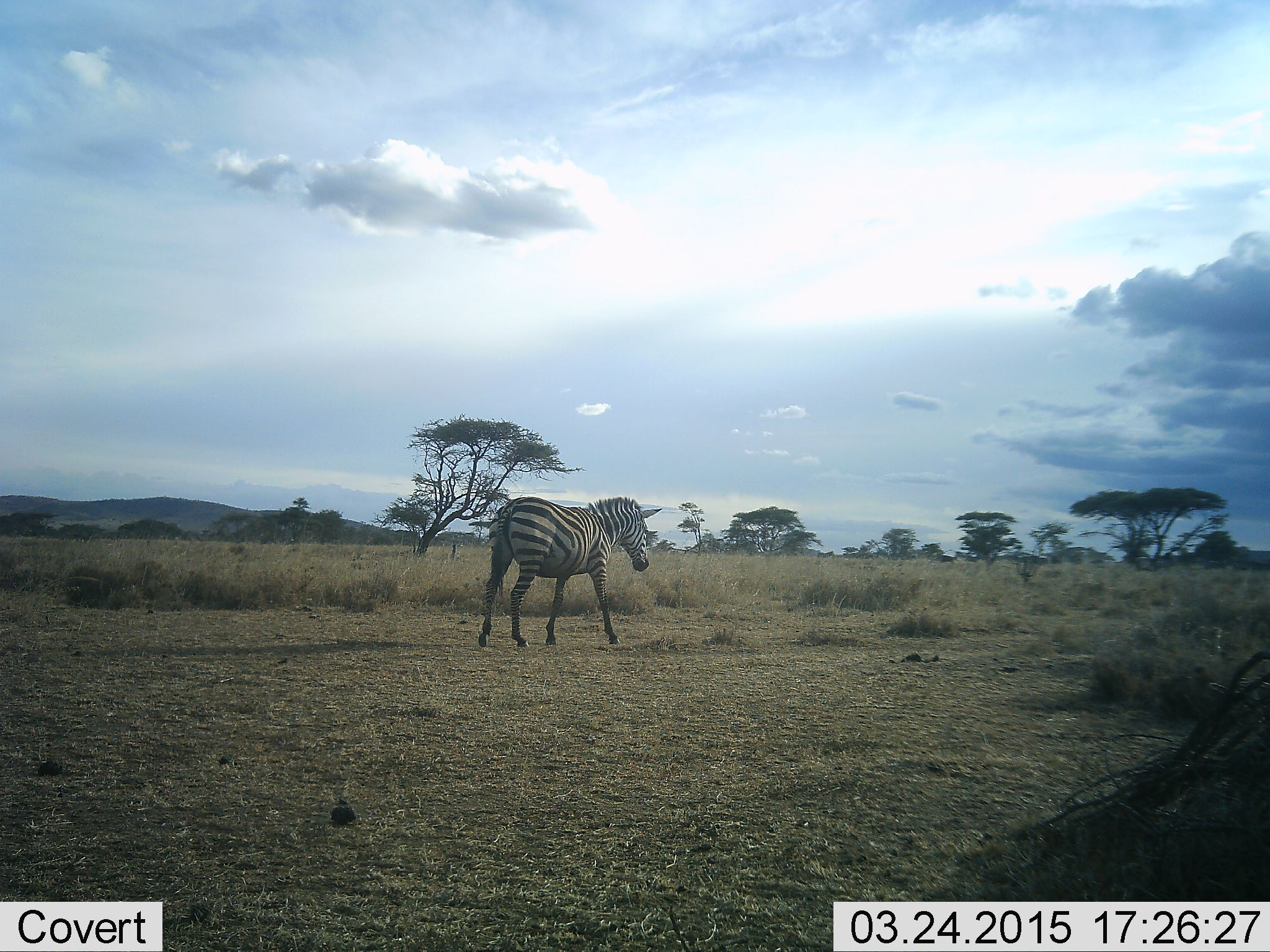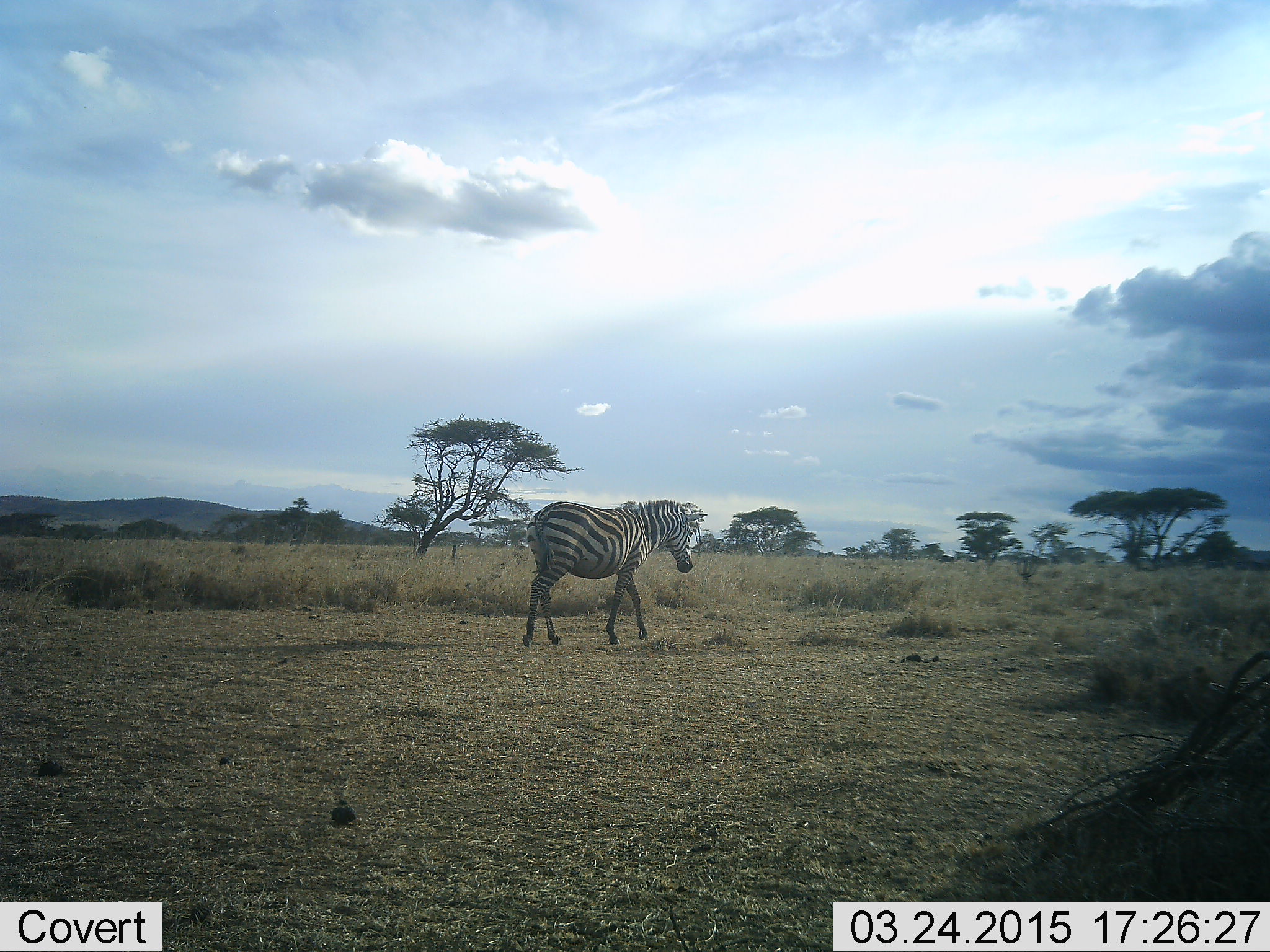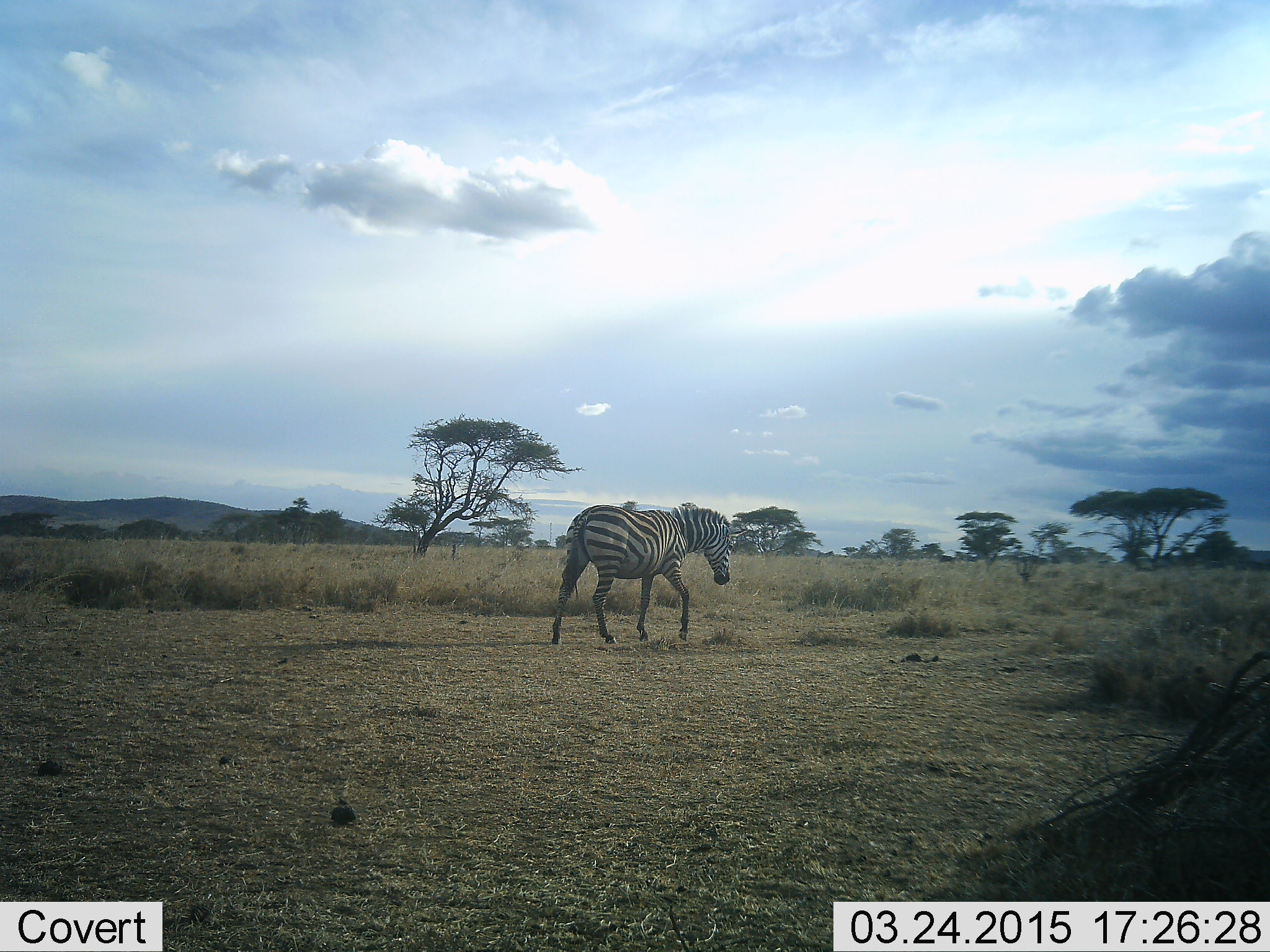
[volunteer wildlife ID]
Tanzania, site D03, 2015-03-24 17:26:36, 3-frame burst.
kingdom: Animalia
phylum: Chordata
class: Mammalia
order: Perissodactyla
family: Equidae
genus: Equus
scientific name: Equus quagga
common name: plains zebra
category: zebra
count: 1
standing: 0%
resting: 0%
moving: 100%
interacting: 0%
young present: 0%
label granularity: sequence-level